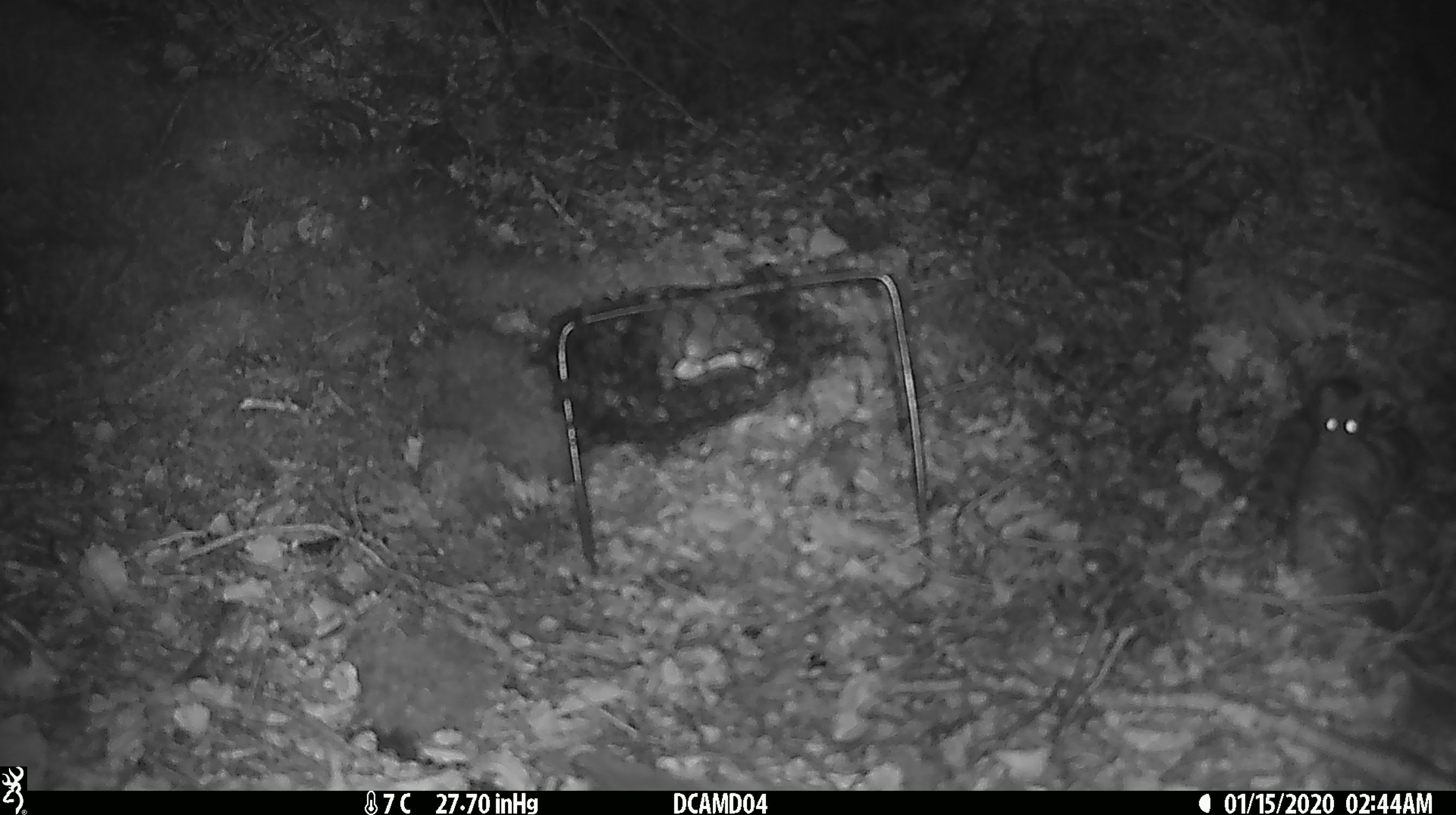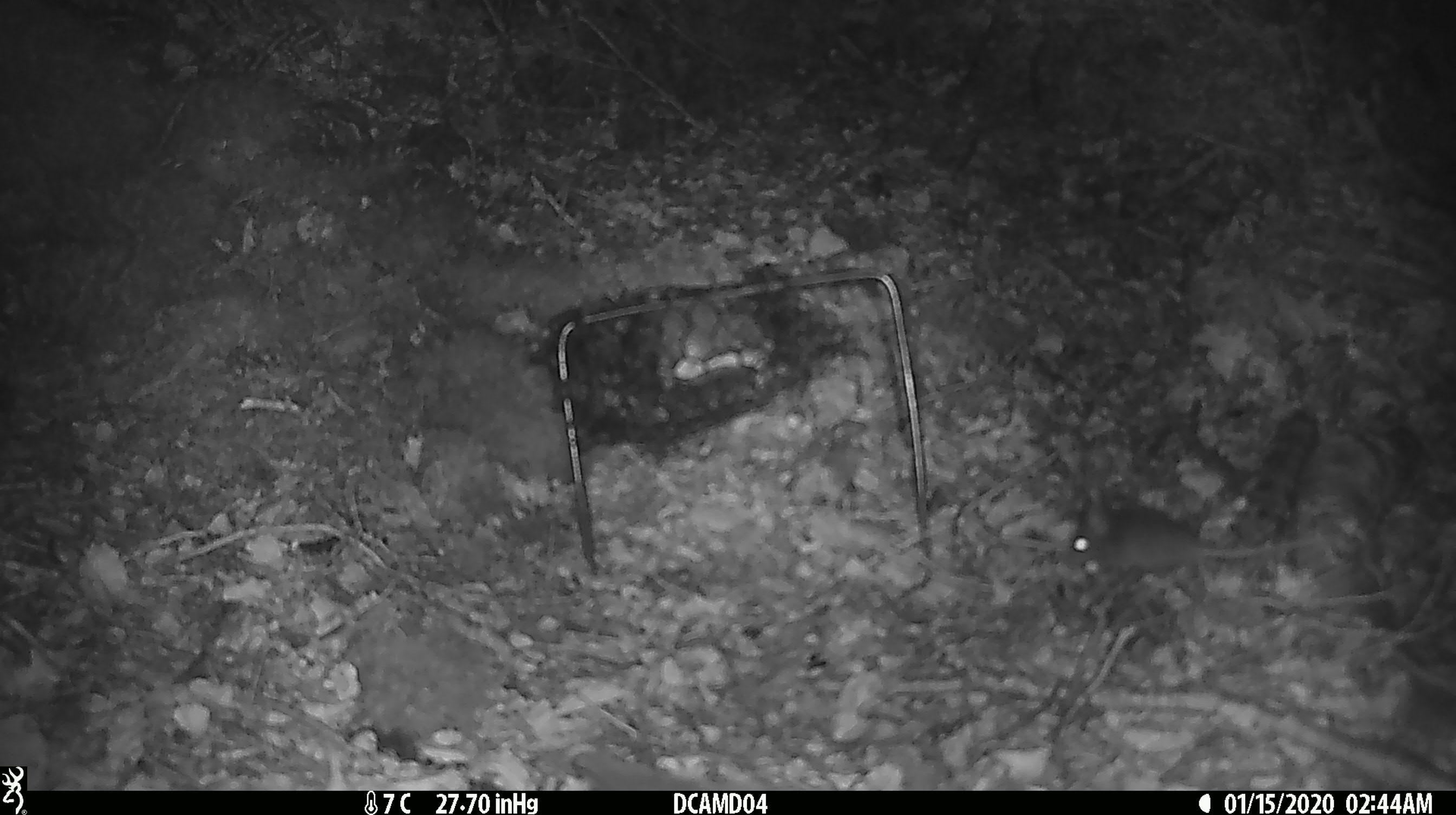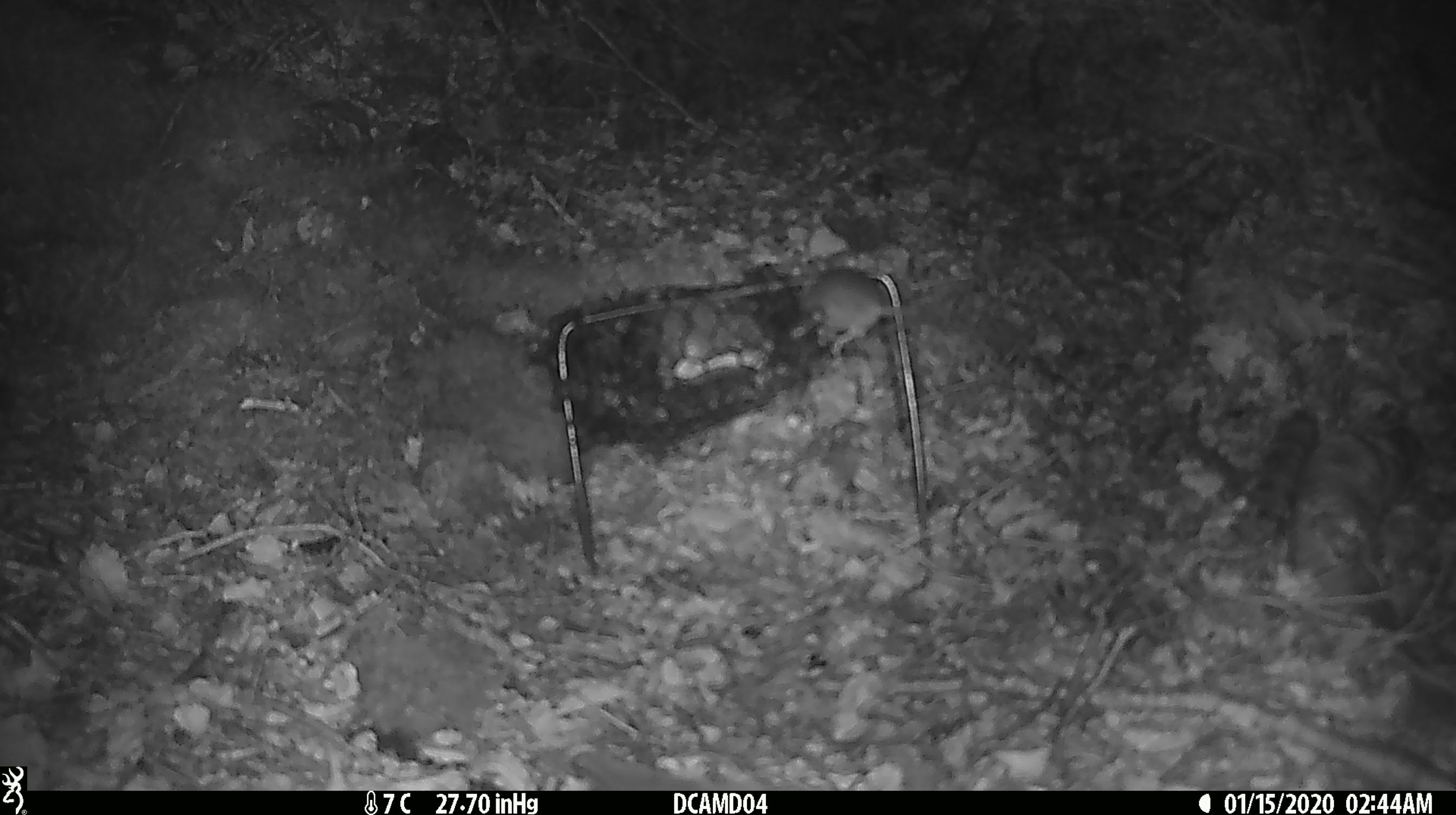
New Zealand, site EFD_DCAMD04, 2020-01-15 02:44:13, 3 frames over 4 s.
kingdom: Animalia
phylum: Chordata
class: Mammalia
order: Rodentia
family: Muridae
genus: Mus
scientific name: Mus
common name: mouse